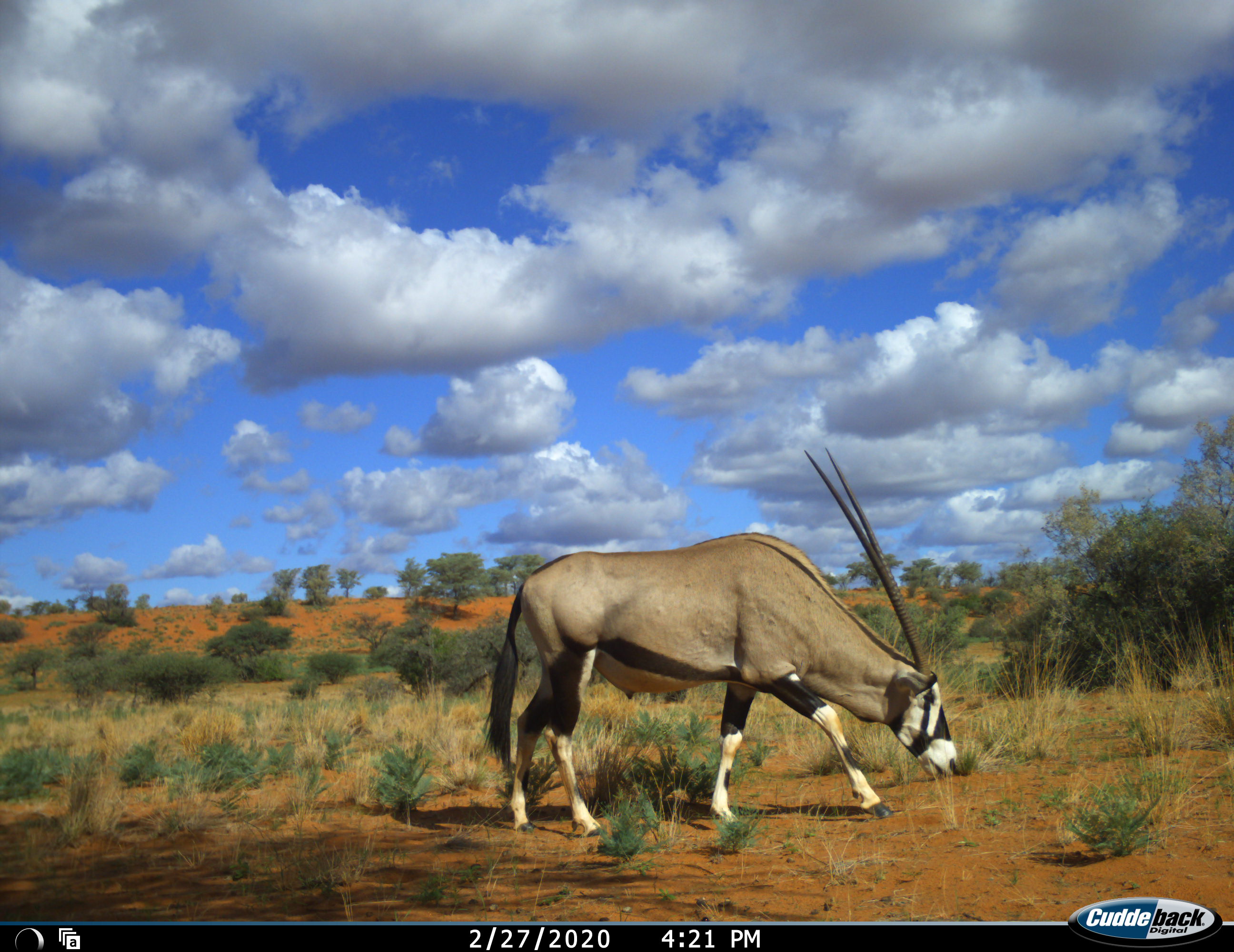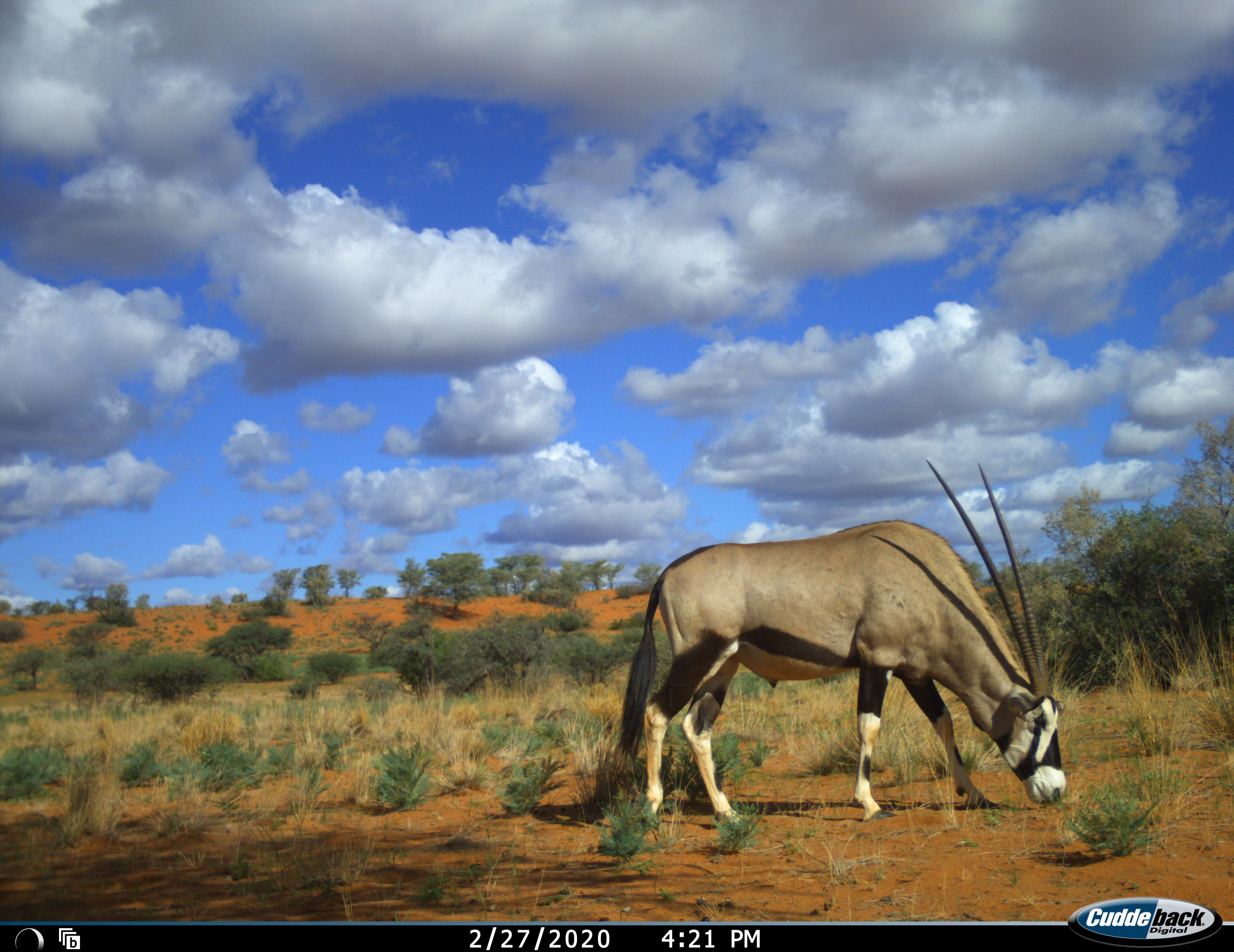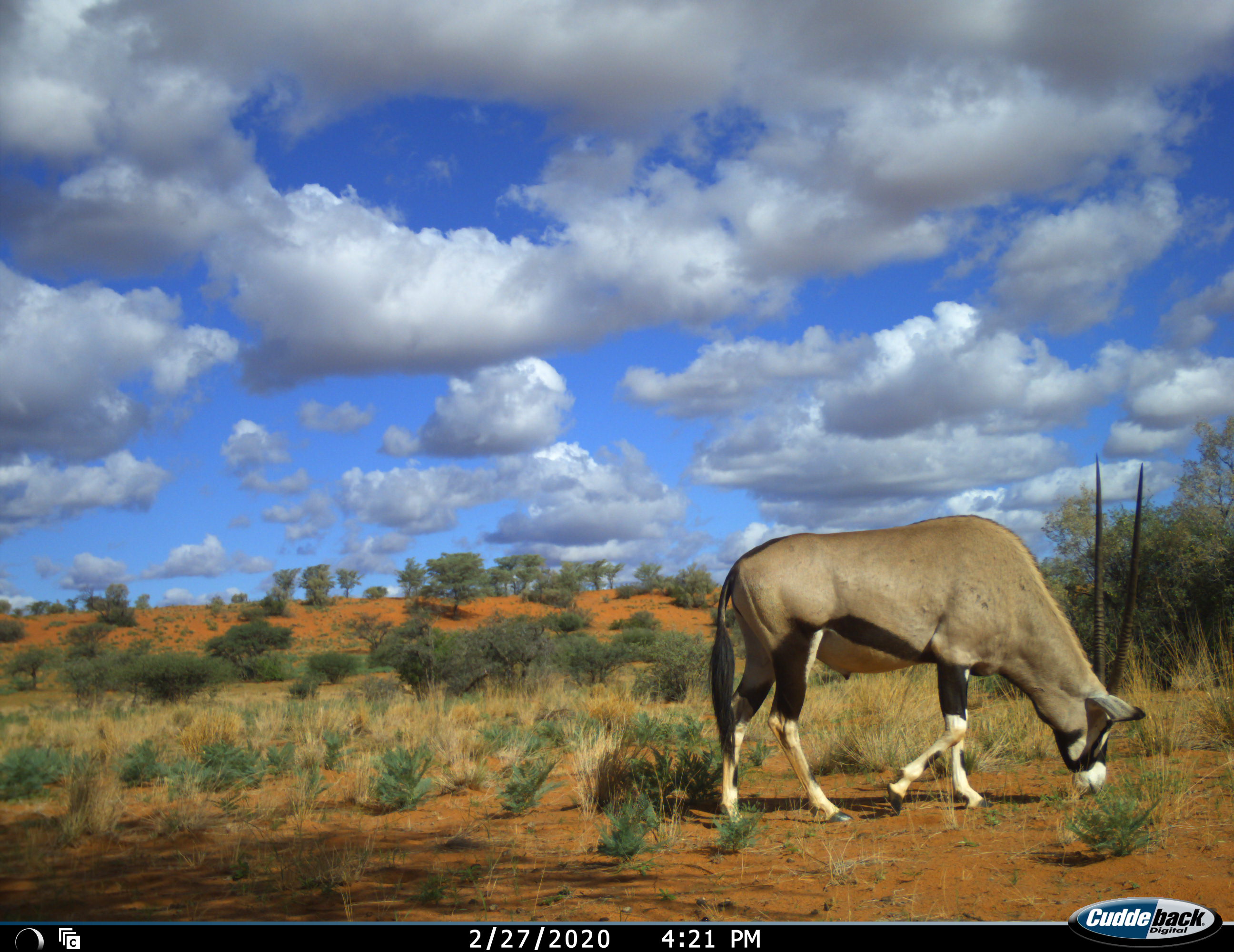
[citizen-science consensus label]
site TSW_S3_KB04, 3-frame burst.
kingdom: Animalia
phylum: Chordata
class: Mammalia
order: Artiodactyla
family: Bovidae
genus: Oryx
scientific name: Oryx gazella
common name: gemsbok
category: oryx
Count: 1.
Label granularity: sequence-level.